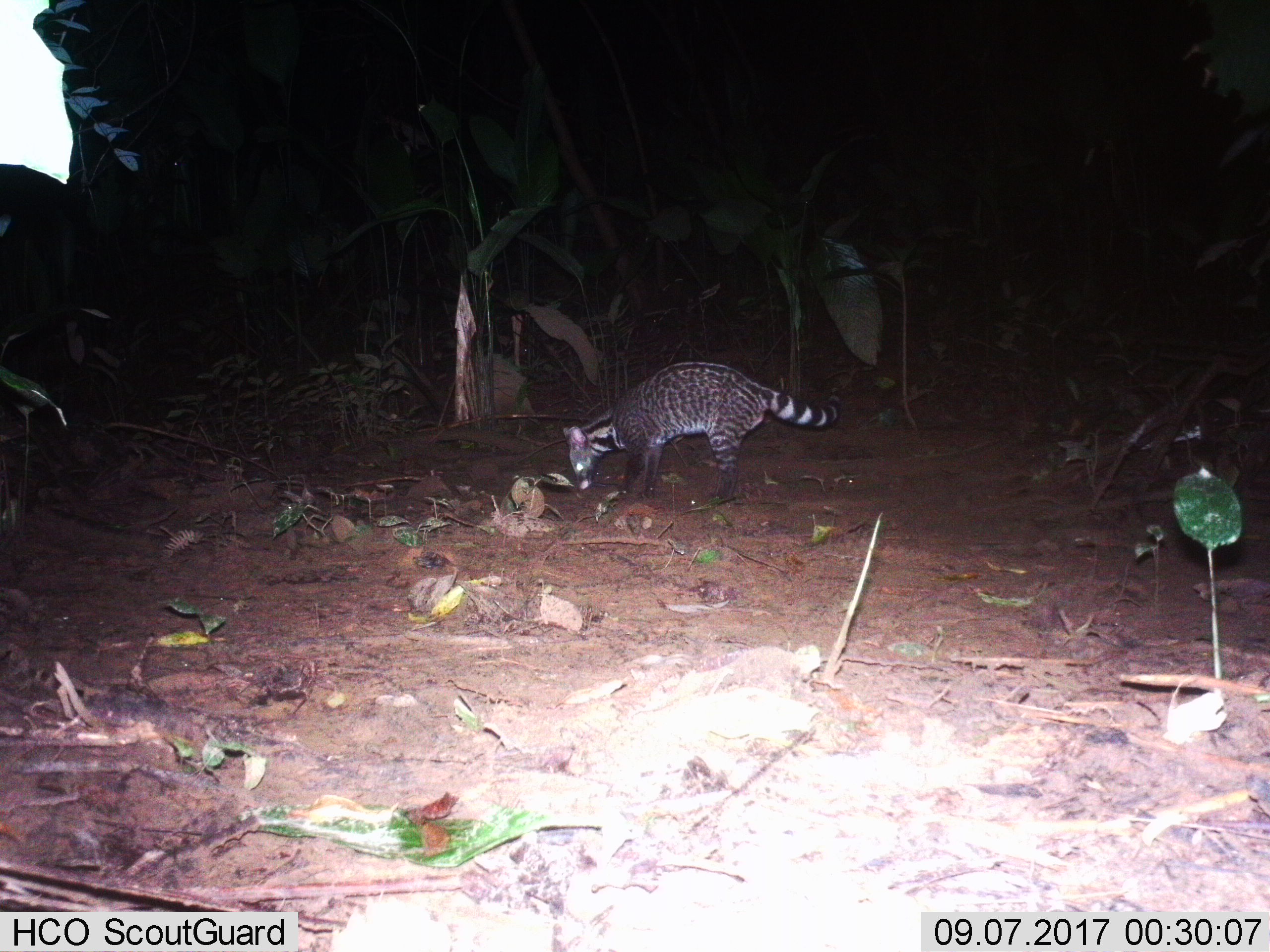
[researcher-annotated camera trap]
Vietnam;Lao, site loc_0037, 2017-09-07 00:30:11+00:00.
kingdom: Animalia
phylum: Chordata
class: Mammalia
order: Carnivora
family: Viverridae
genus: Viverra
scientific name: Viverra zibetha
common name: large indian civet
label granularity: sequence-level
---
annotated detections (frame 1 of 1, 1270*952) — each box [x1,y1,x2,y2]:
large indian civet: [563,361,840,502]